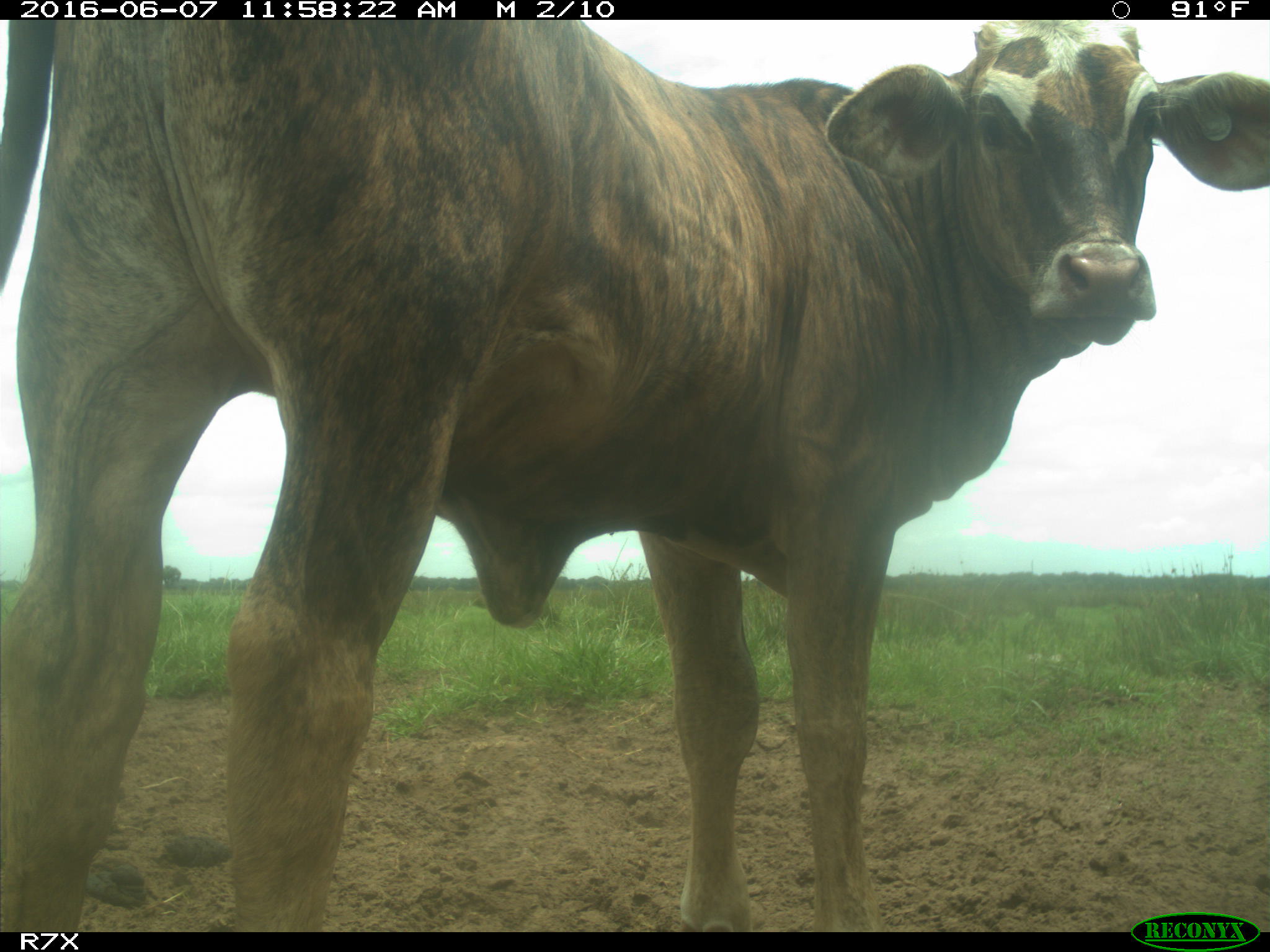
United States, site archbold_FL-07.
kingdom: Animalia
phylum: Chordata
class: Mammalia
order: Artiodactyla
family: Bovidae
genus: Bos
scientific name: Bos taurus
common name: domestic cow